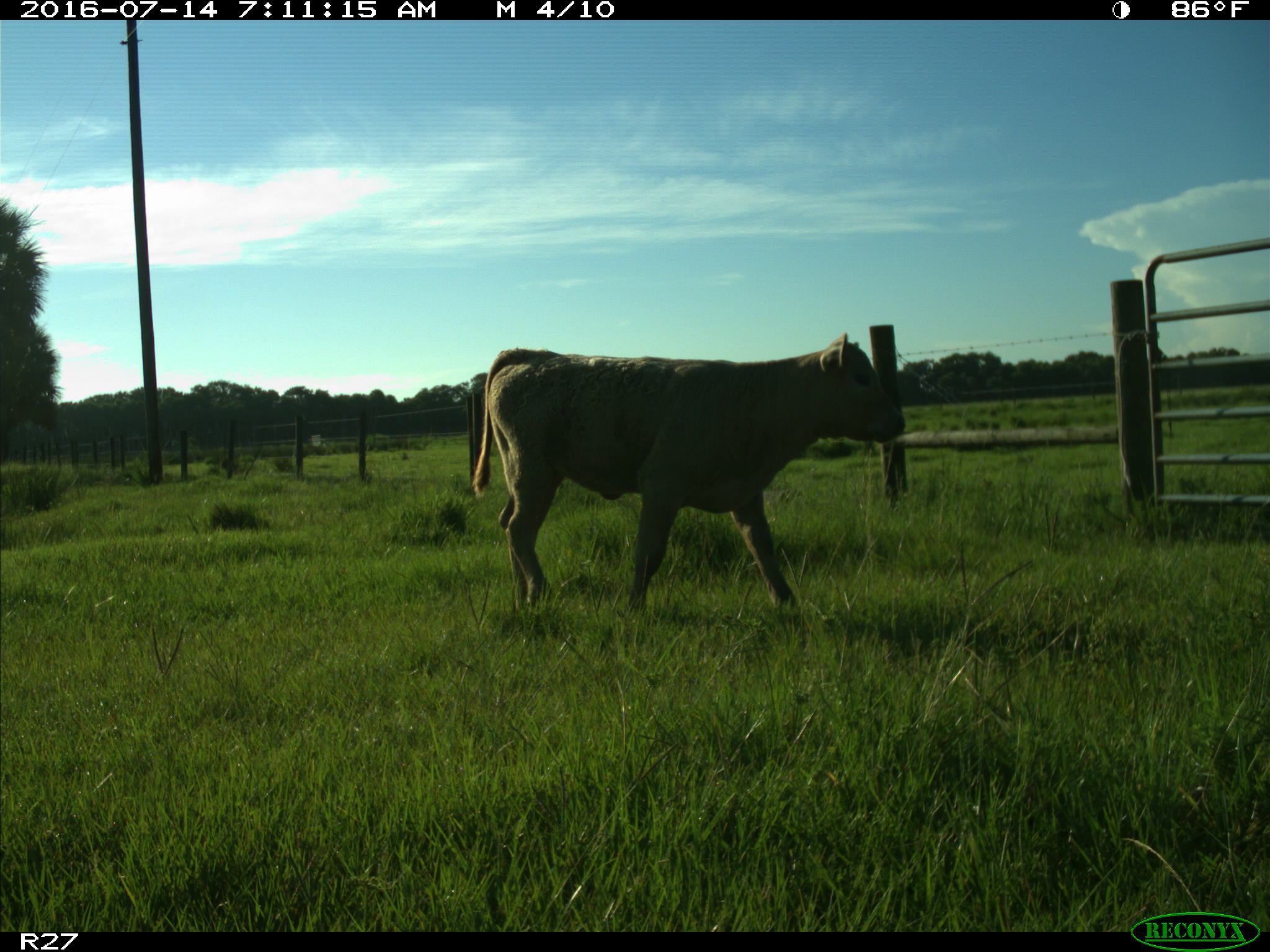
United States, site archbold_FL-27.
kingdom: Animalia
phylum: Chordata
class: Mammalia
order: Artiodactyla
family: Bovidae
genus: Bos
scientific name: Bos taurus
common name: domestic cow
Bos taurus (domestic cow).